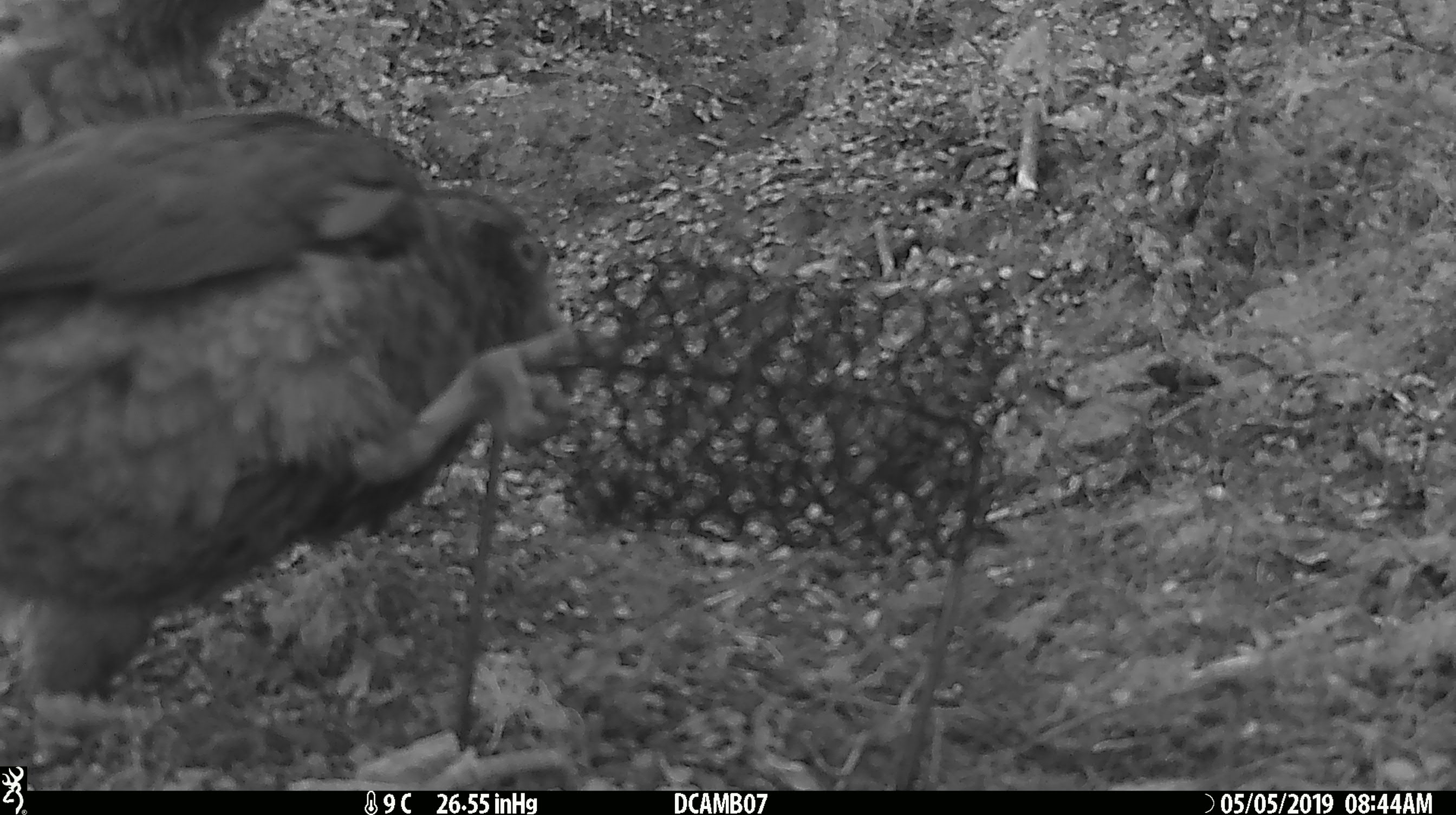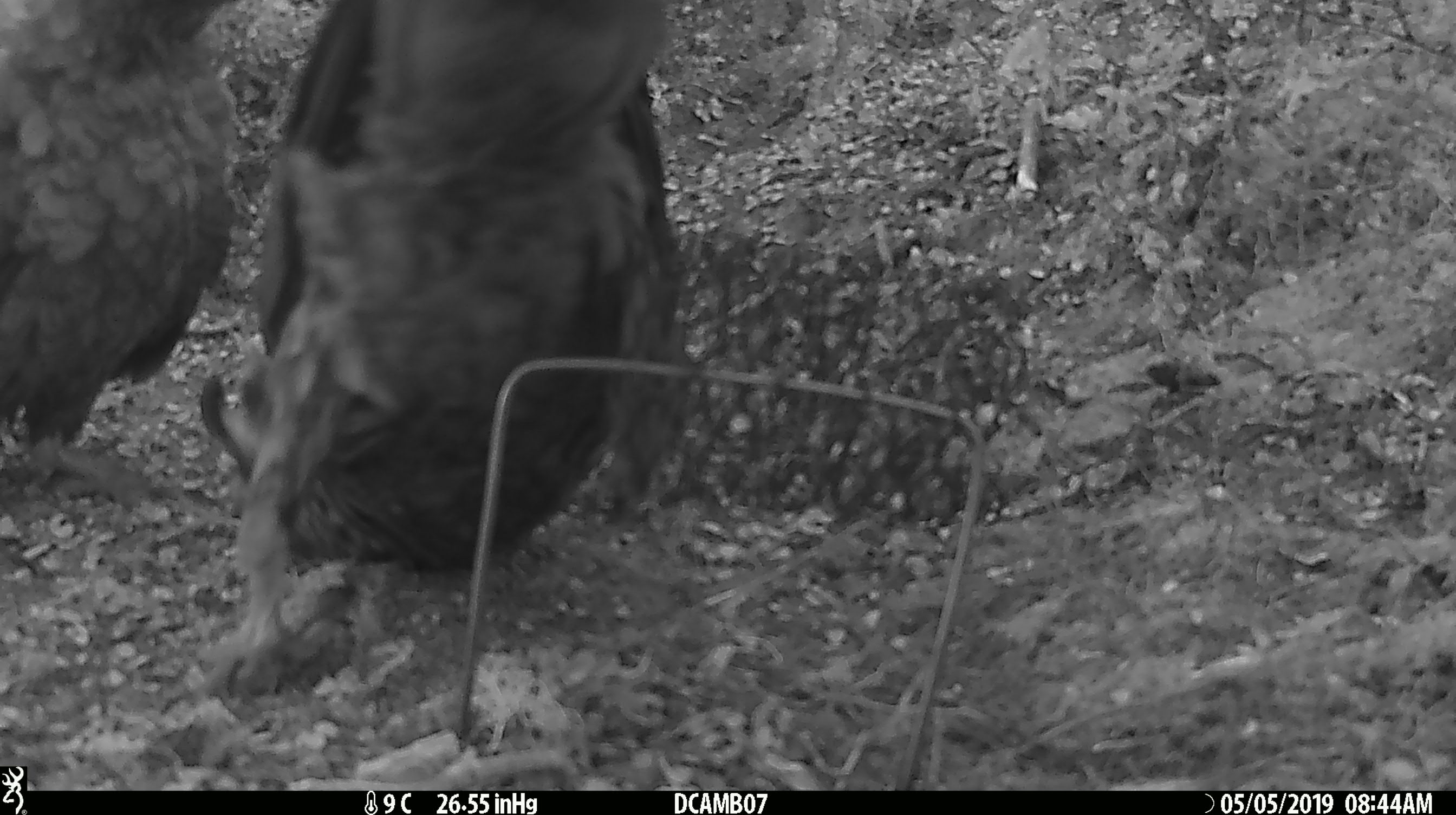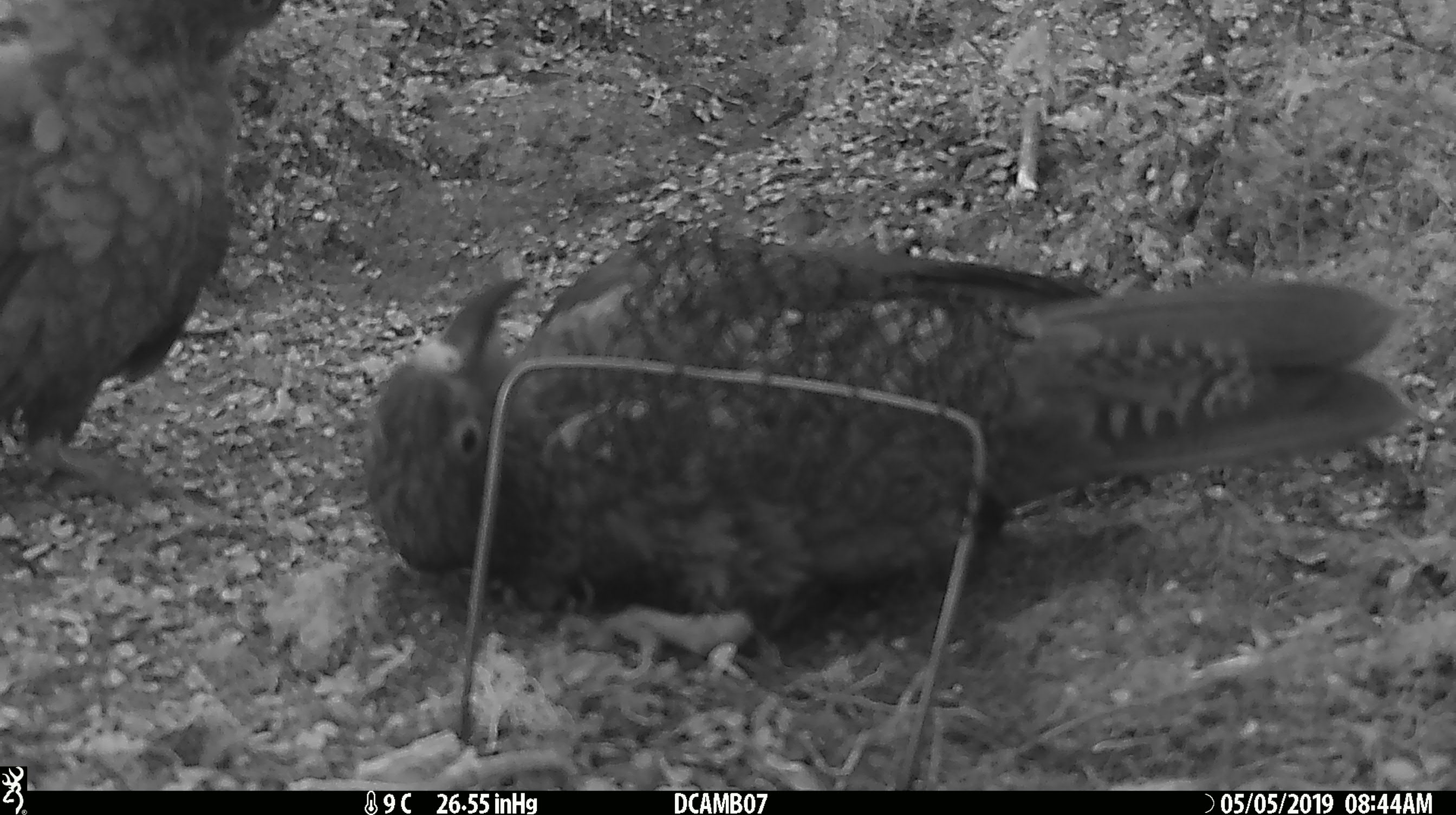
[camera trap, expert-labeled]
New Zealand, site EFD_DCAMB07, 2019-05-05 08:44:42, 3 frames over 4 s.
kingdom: Animalia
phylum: Chordata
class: Aves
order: Psittaciformes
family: Strigopidae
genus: Nestor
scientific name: Nestor notabilis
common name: kea